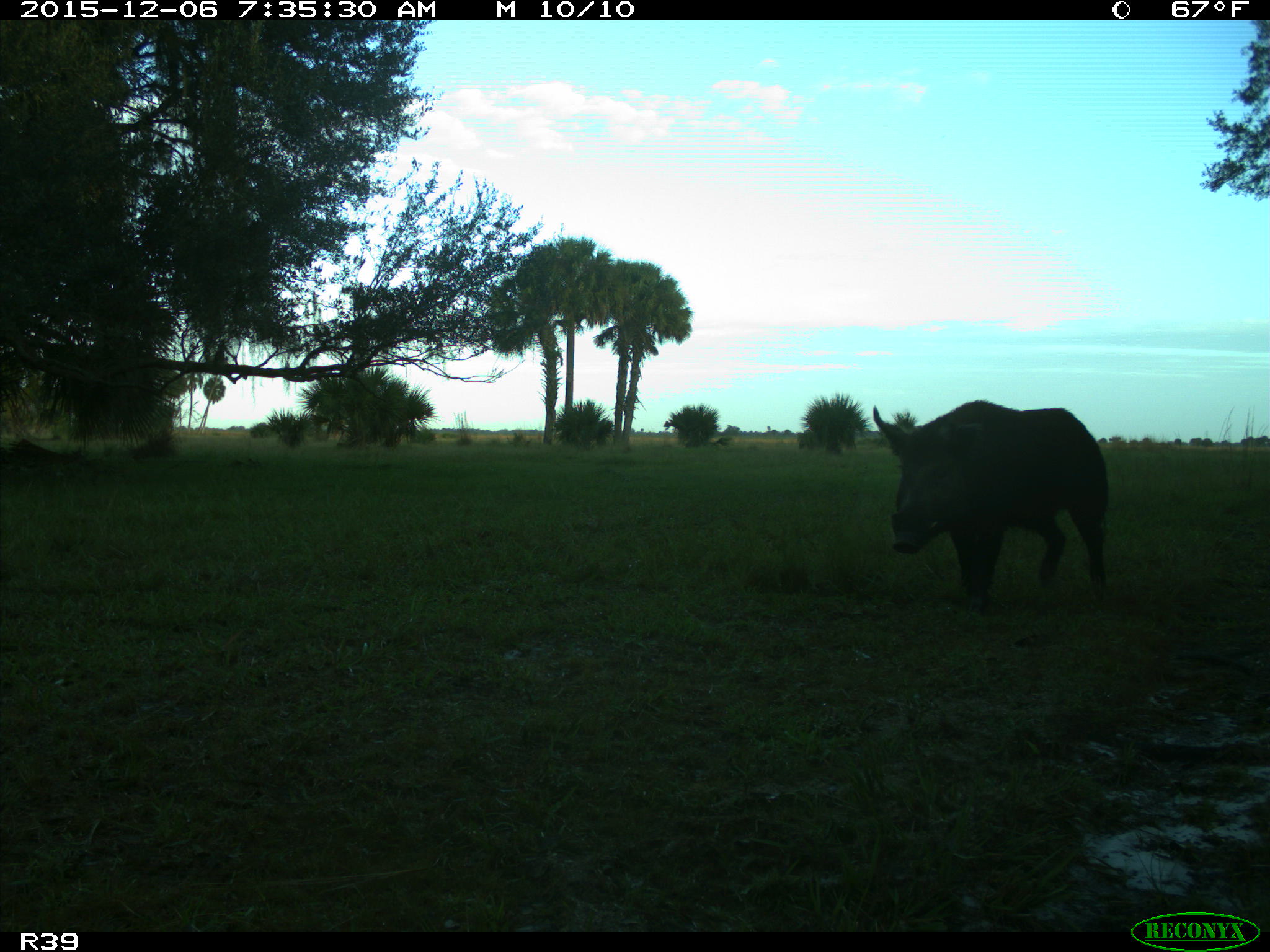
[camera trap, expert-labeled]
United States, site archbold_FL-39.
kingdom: Animalia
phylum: Chordata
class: Mammalia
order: Artiodactyla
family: Suidae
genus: Sus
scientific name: Sus scrofa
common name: wild boar